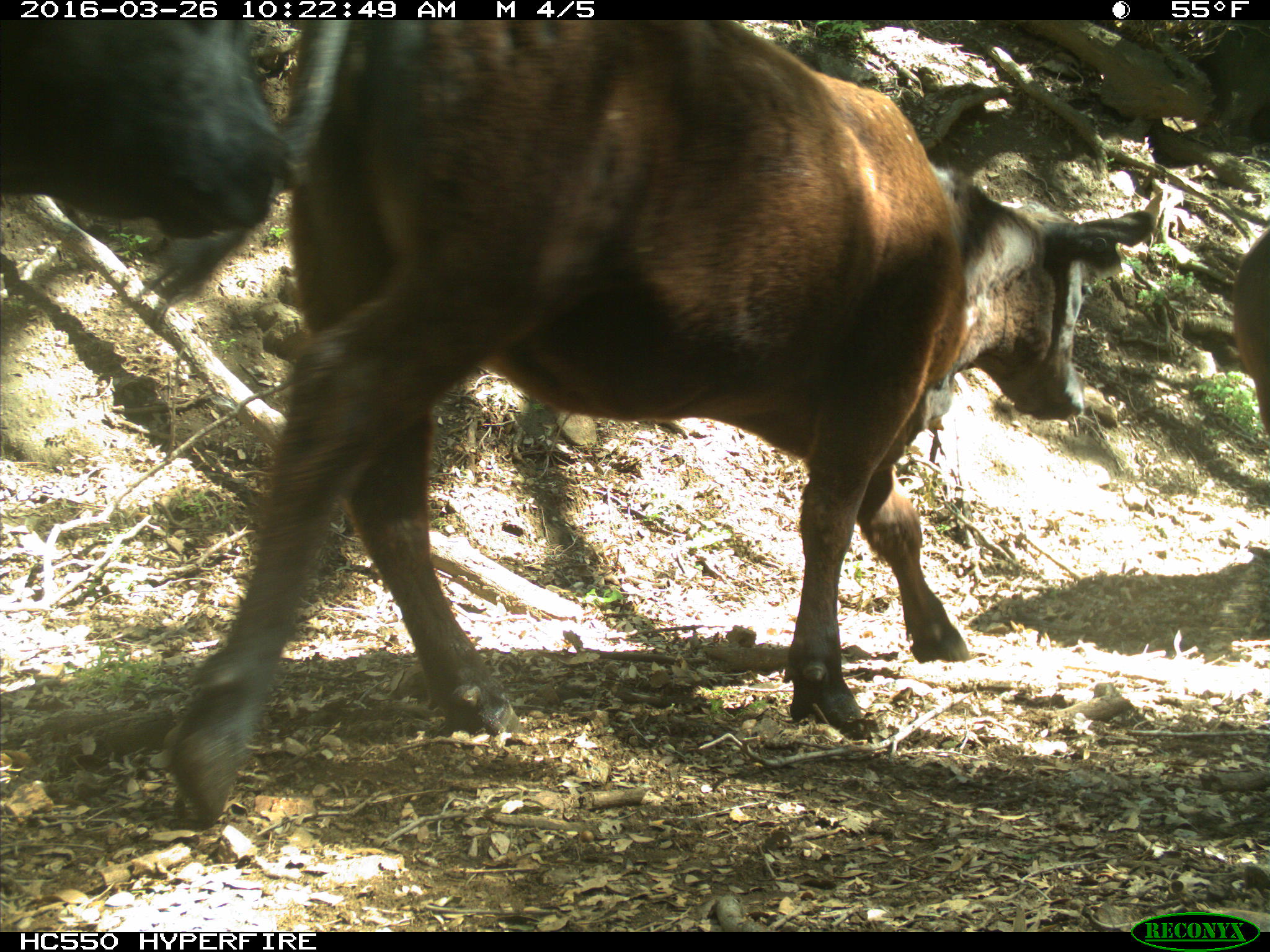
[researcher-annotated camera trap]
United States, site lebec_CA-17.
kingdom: Animalia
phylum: Chordata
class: Mammalia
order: Artiodactyla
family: Bovidae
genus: Bos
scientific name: Bos taurus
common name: domestic cow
Bos taurus (domestic cow).